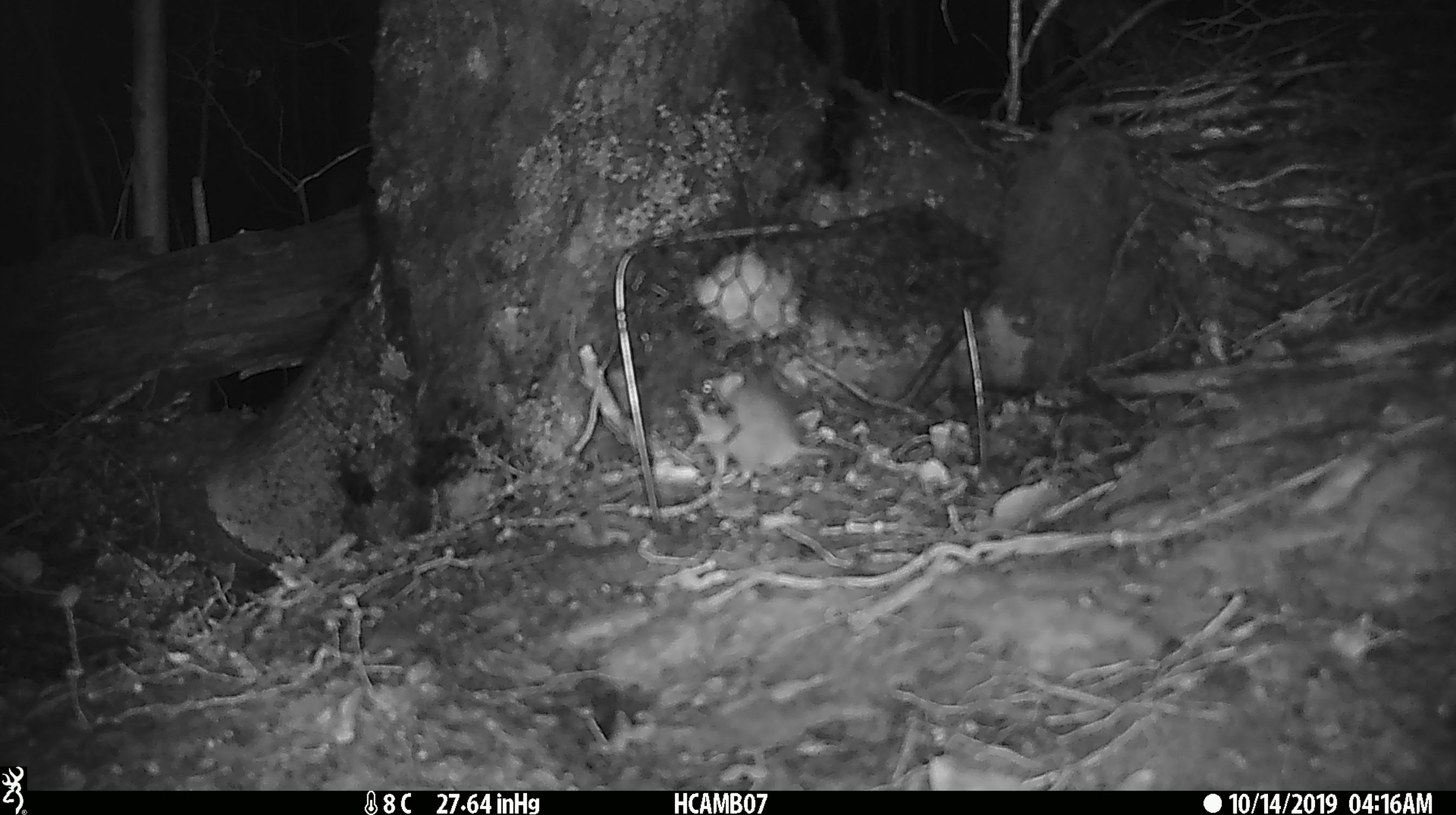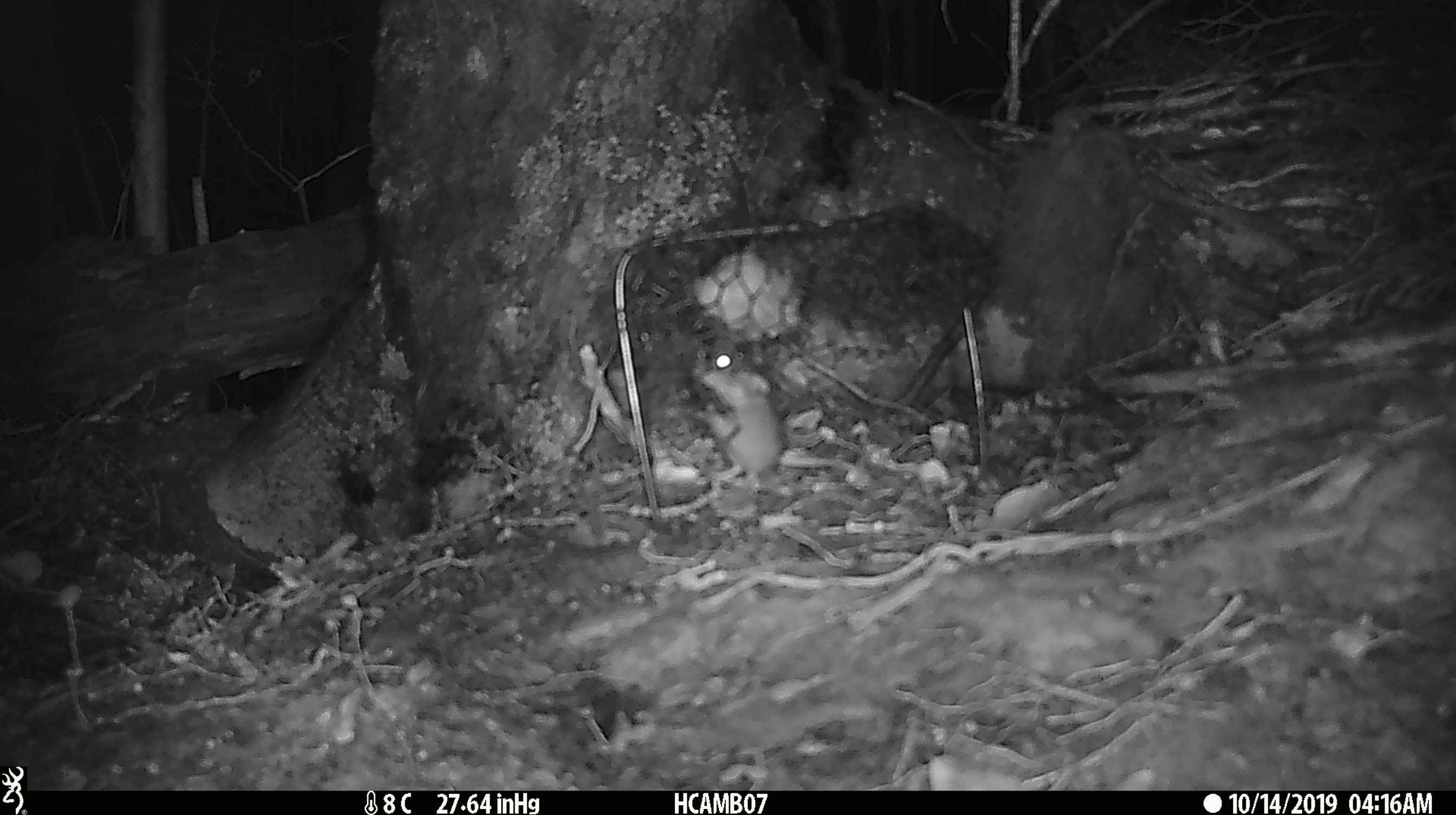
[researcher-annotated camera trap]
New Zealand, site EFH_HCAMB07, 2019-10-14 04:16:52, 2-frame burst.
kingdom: Animalia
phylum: Chordata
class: Mammalia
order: Rodentia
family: Muridae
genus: Mus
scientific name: Mus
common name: mouse